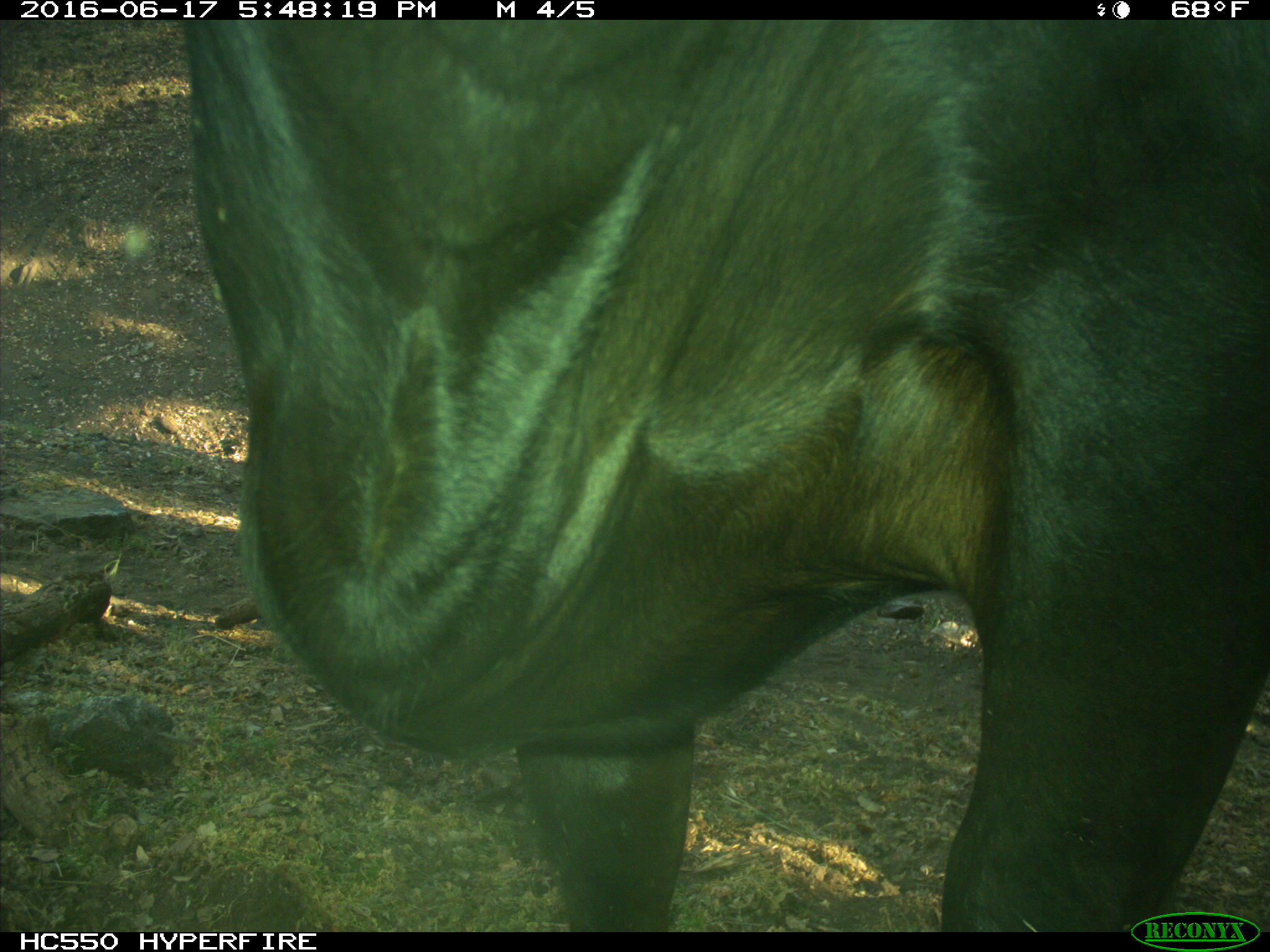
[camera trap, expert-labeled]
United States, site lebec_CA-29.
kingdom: Animalia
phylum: Chordata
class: Mammalia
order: Artiodactyla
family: Bovidae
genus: Bos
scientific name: Bos taurus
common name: domestic cow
Bos taurus (domestic cow).